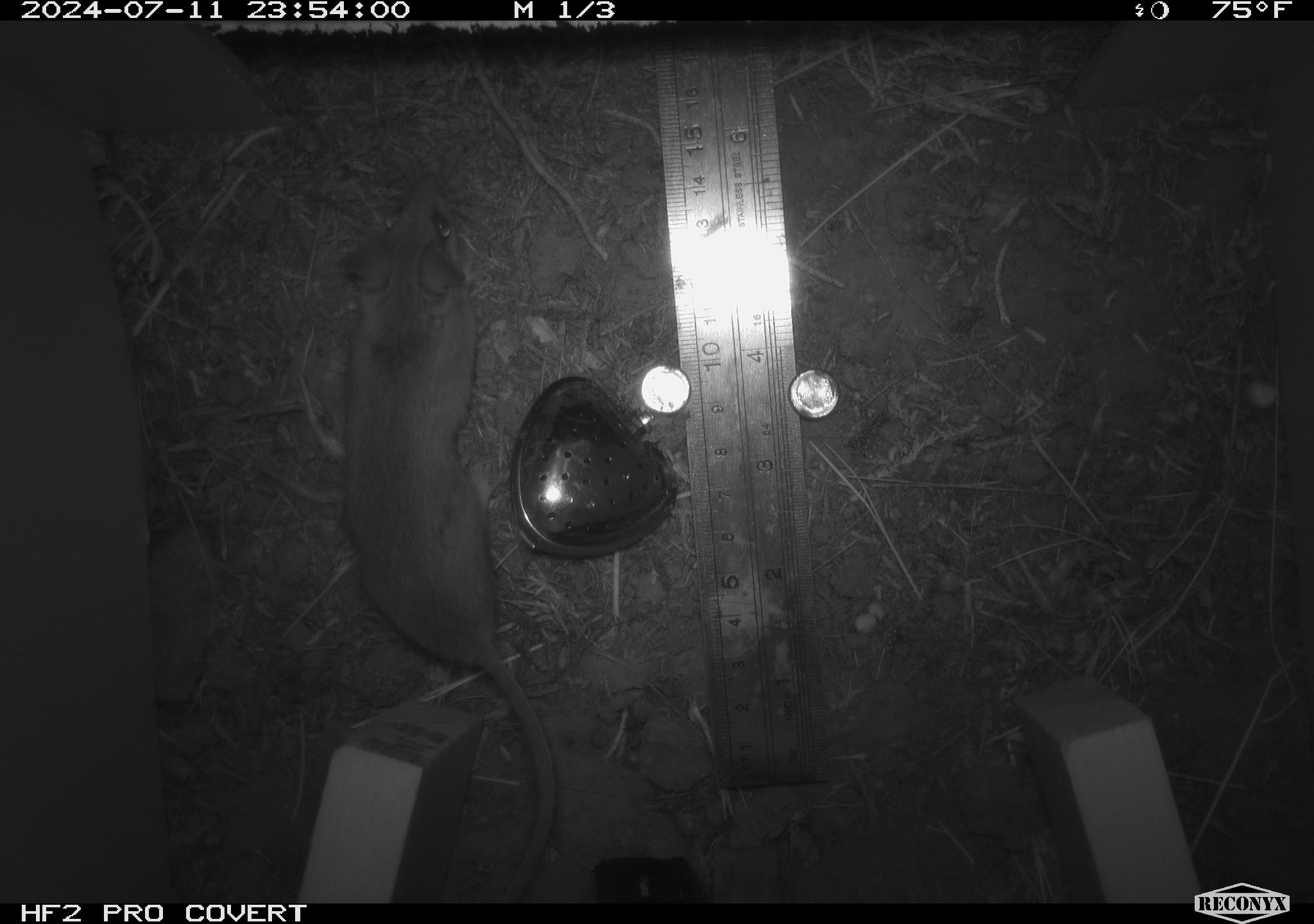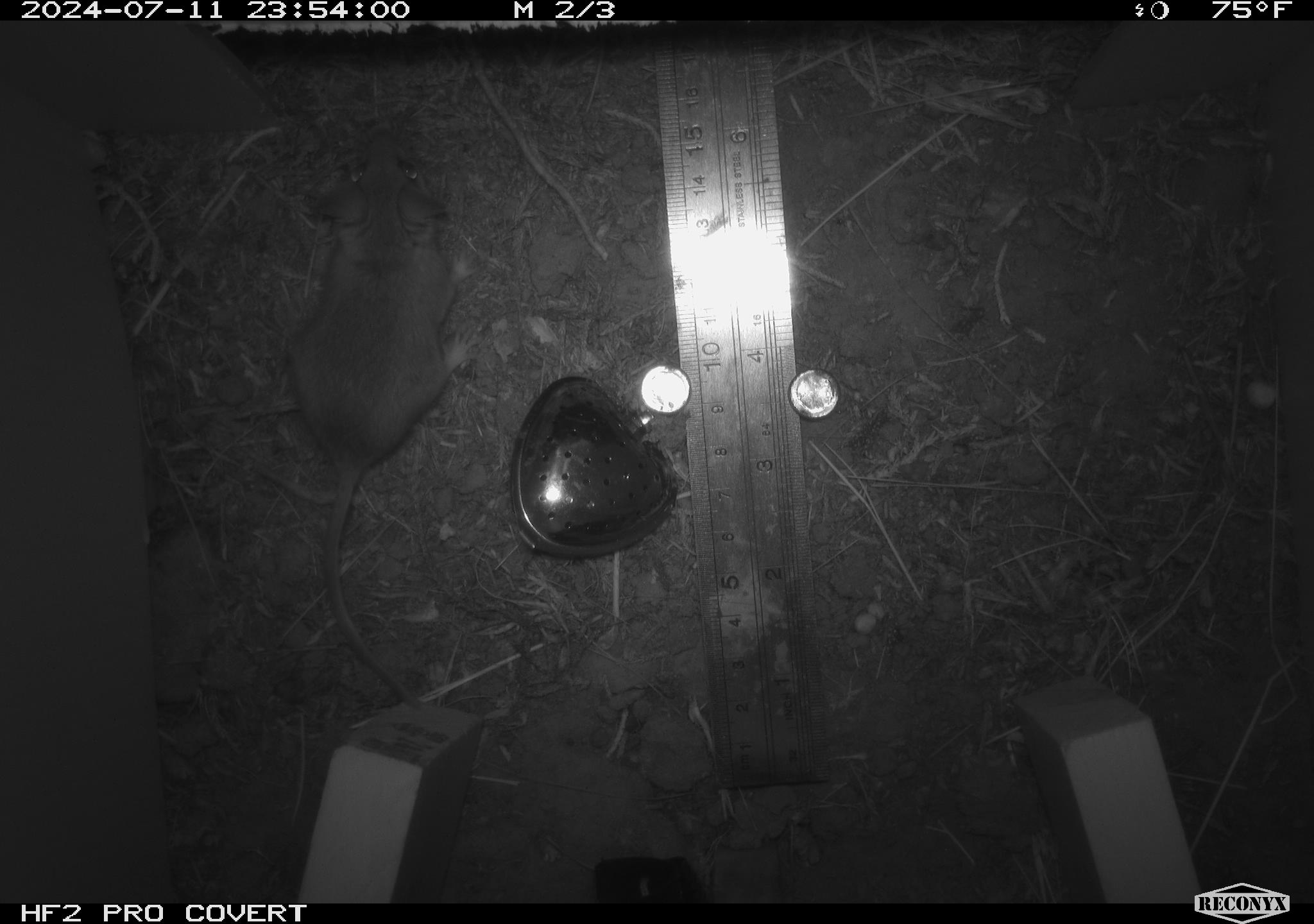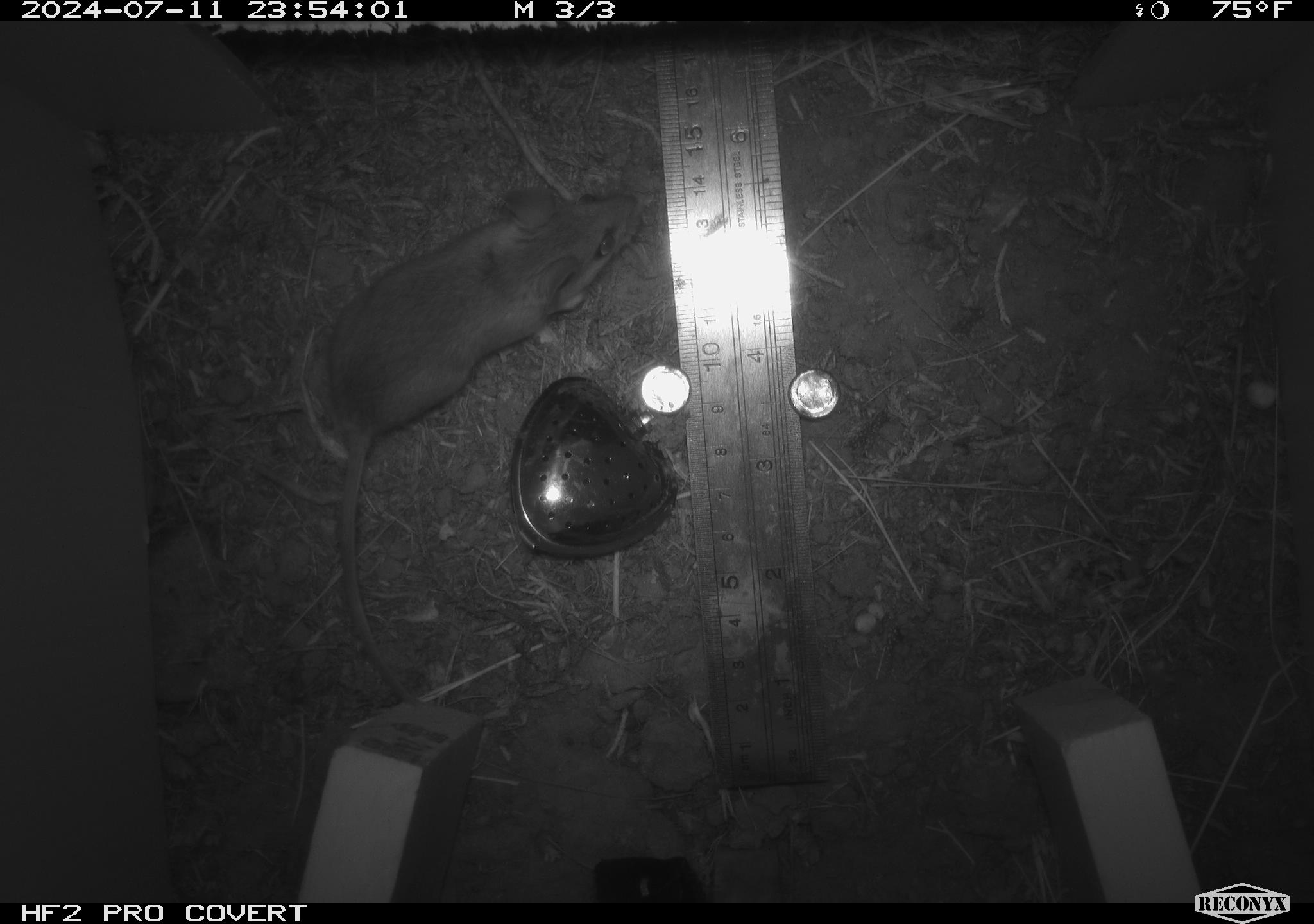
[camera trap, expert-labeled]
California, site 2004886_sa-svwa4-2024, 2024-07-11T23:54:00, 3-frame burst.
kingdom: Animalia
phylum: Chordata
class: Mammalia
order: Rodentia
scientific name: Rodentia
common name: mouse species